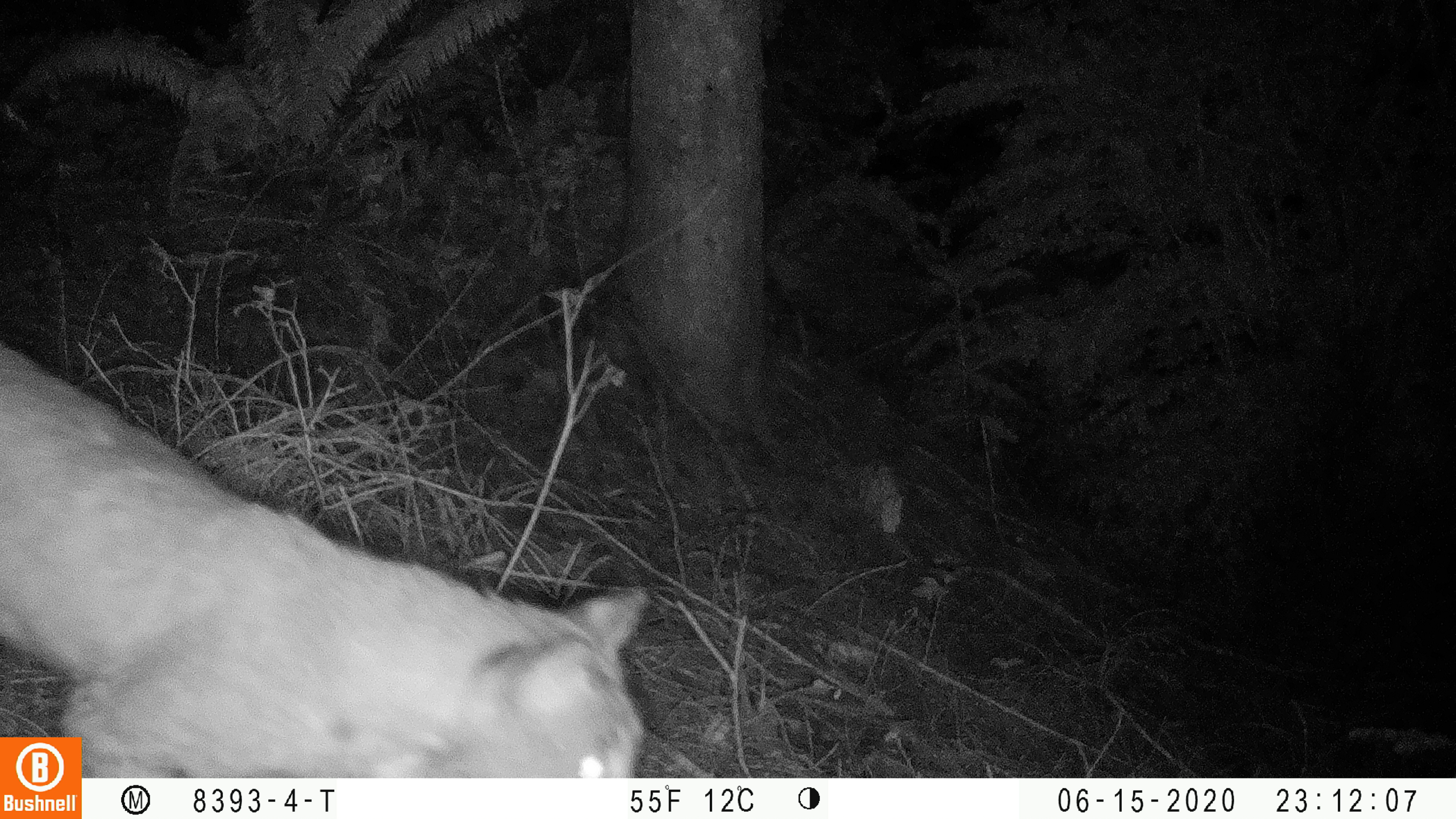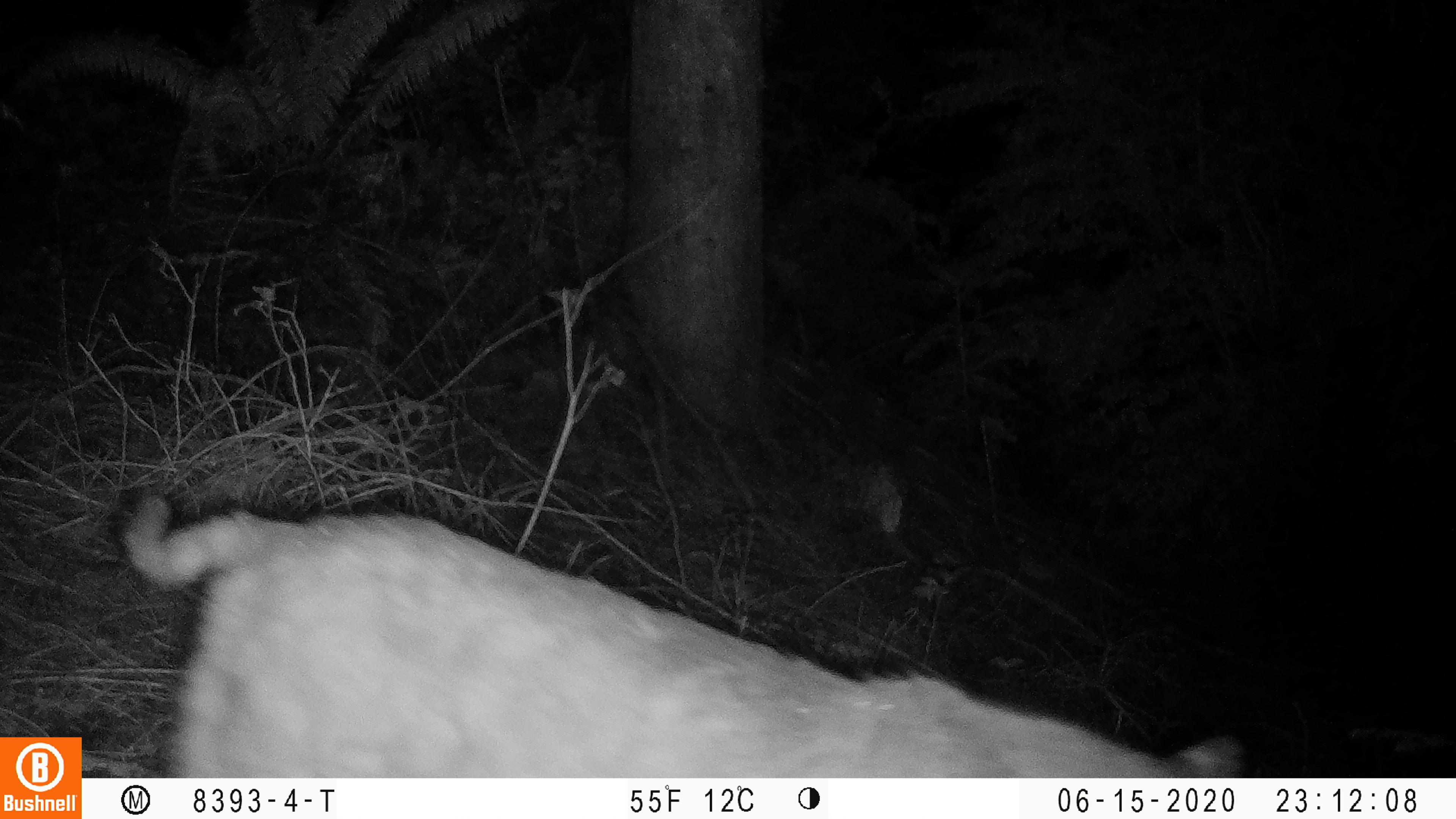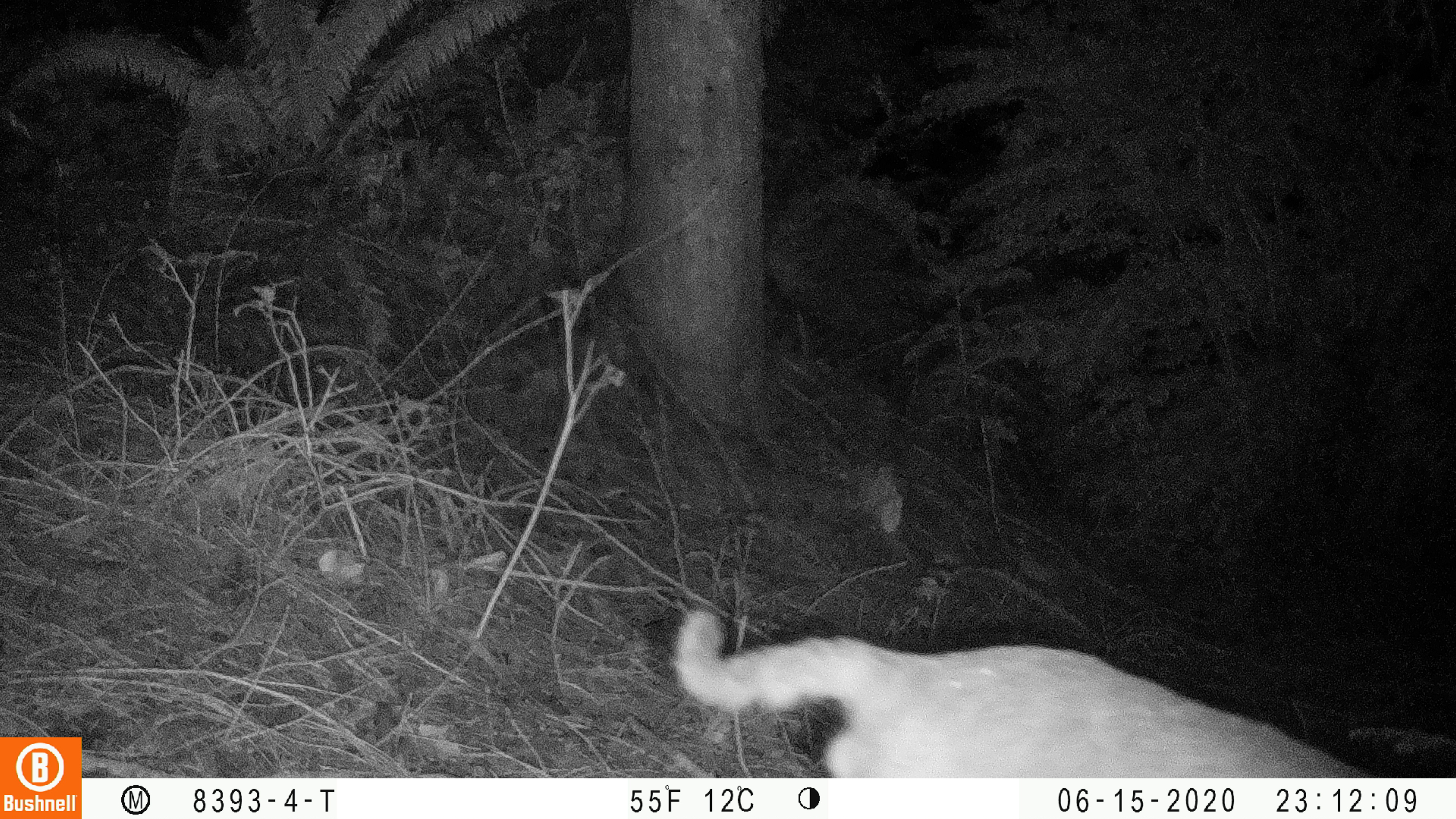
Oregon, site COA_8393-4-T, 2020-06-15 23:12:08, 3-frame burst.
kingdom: Animalia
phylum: Chordata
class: Mammalia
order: Carnivora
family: Felidae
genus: Lynx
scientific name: Lynx rufus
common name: bobcat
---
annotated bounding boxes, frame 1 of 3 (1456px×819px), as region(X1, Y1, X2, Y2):
bobcat: region(83, 366, 664, 774)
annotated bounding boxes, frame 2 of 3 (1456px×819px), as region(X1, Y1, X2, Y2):
bobcat: region(111, 474, 1258, 774)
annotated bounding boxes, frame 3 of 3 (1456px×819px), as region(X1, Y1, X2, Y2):
bobcat: region(669, 583, 1435, 777)